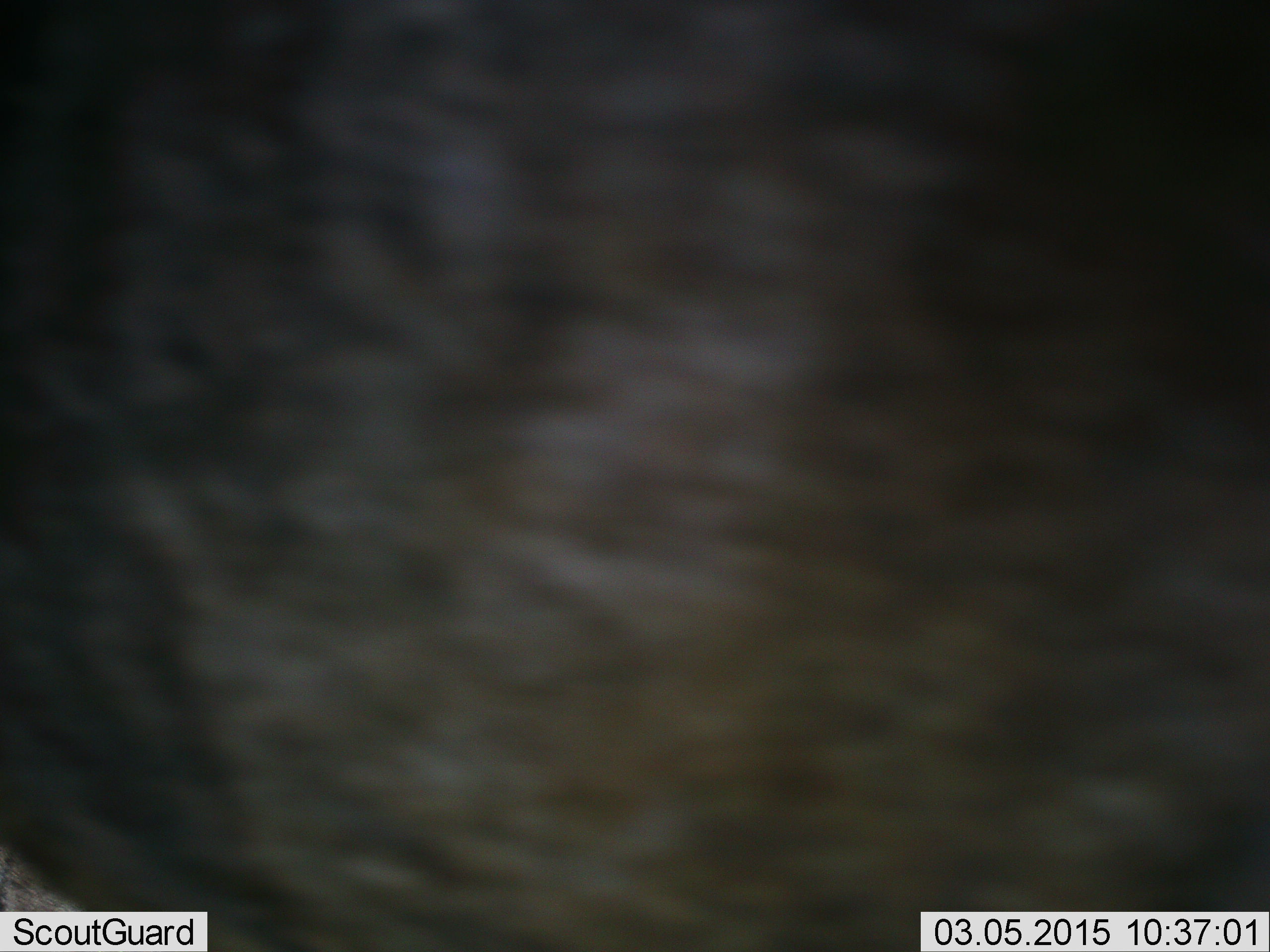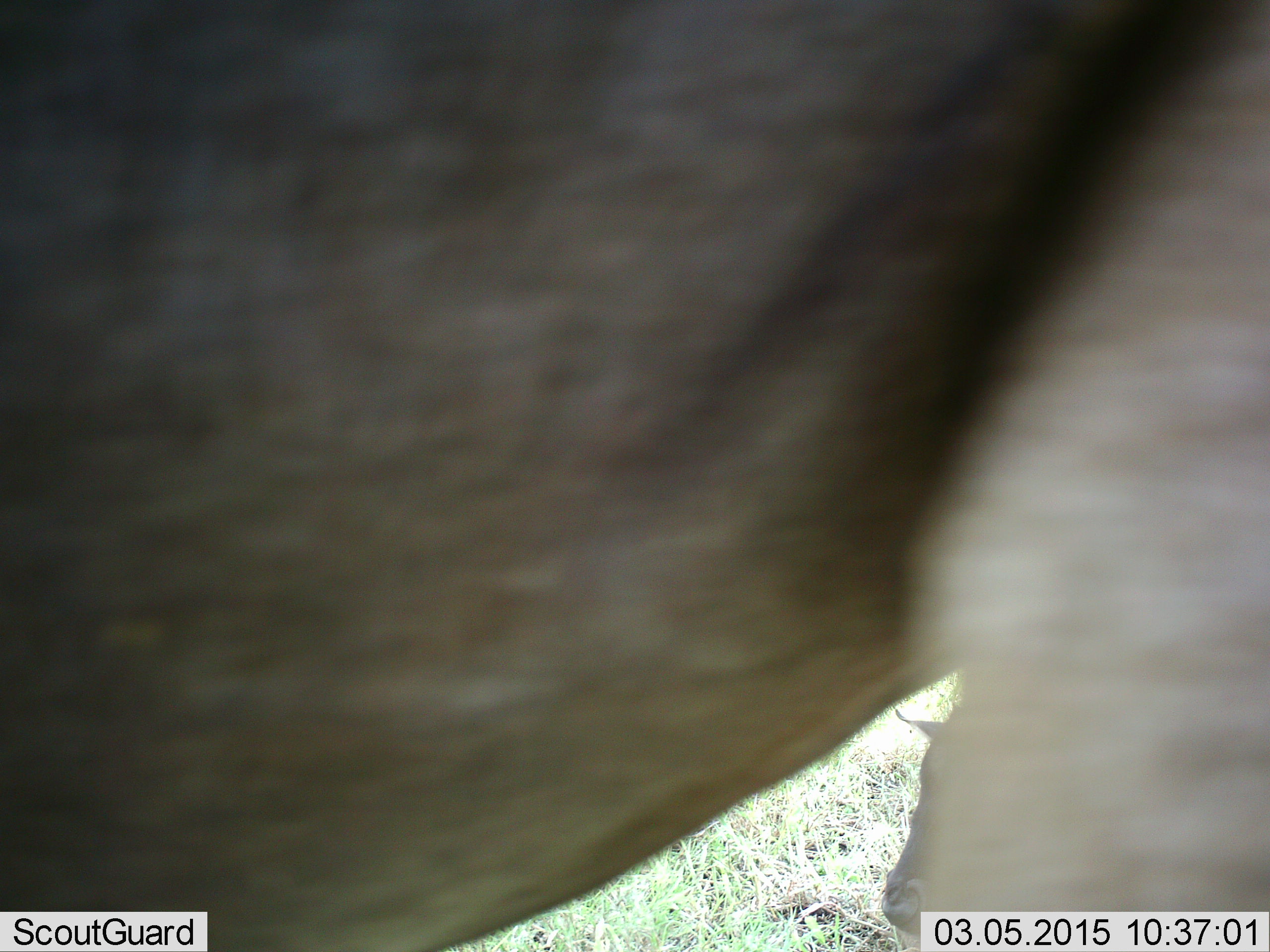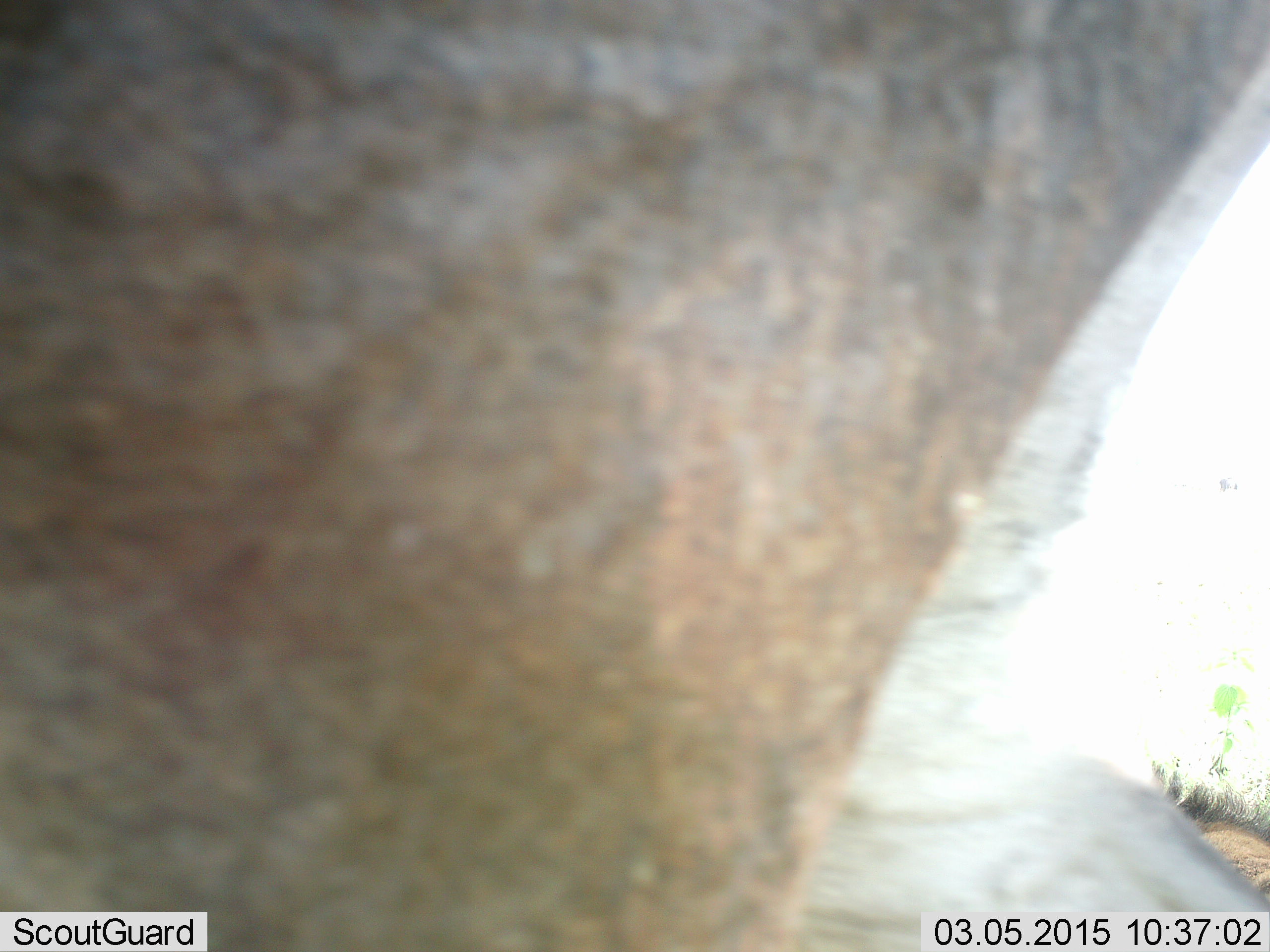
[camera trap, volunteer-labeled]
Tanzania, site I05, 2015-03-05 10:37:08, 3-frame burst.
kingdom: Animalia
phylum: Chordata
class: Mammalia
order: Artiodactyla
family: Bovidae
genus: Connochaetes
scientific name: Connochaetes taurinus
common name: blue wildebeest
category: wildebeest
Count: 2.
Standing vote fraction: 60%.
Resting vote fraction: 50%.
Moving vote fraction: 40%.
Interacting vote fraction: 0%.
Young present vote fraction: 20%.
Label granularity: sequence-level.